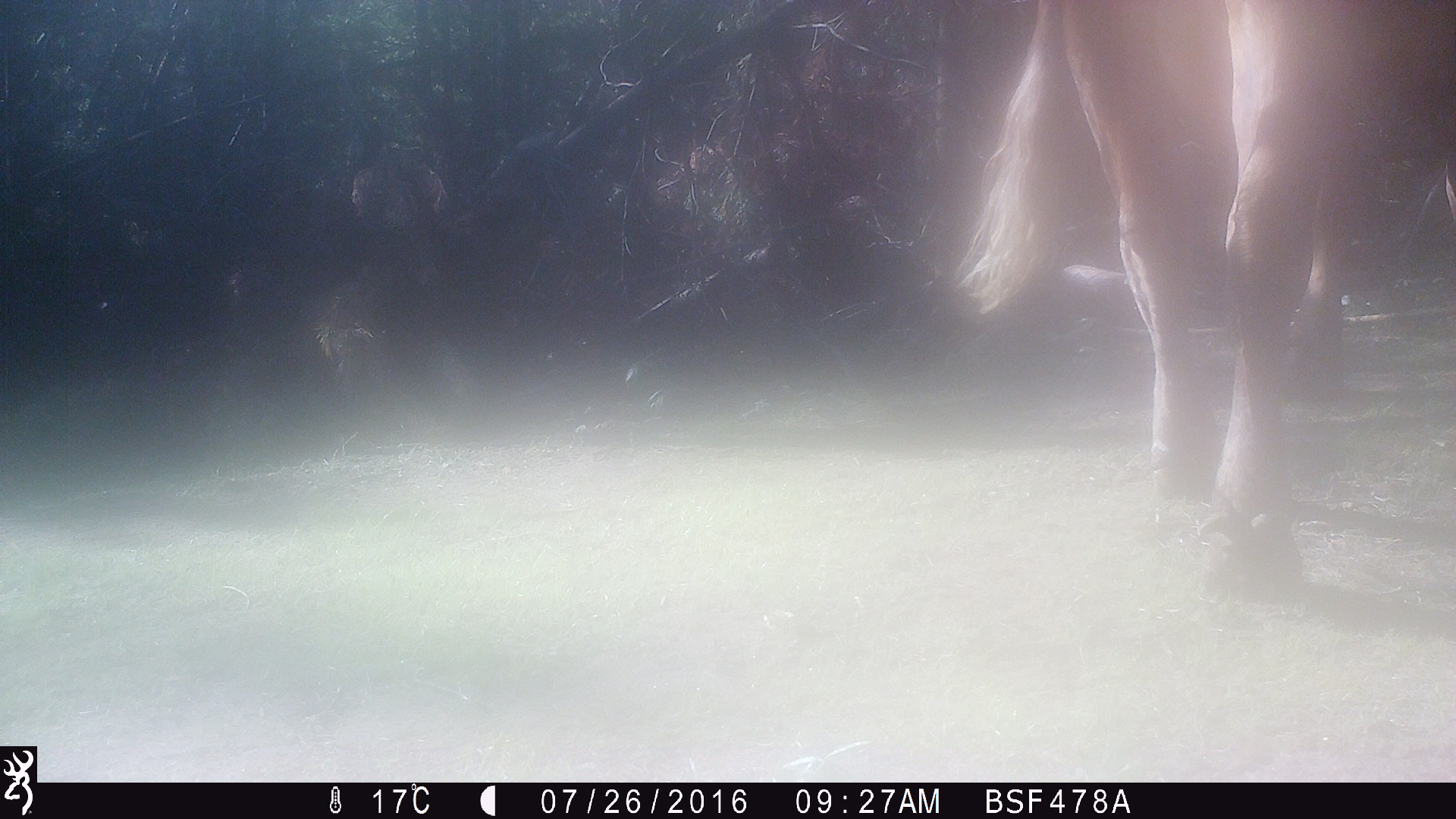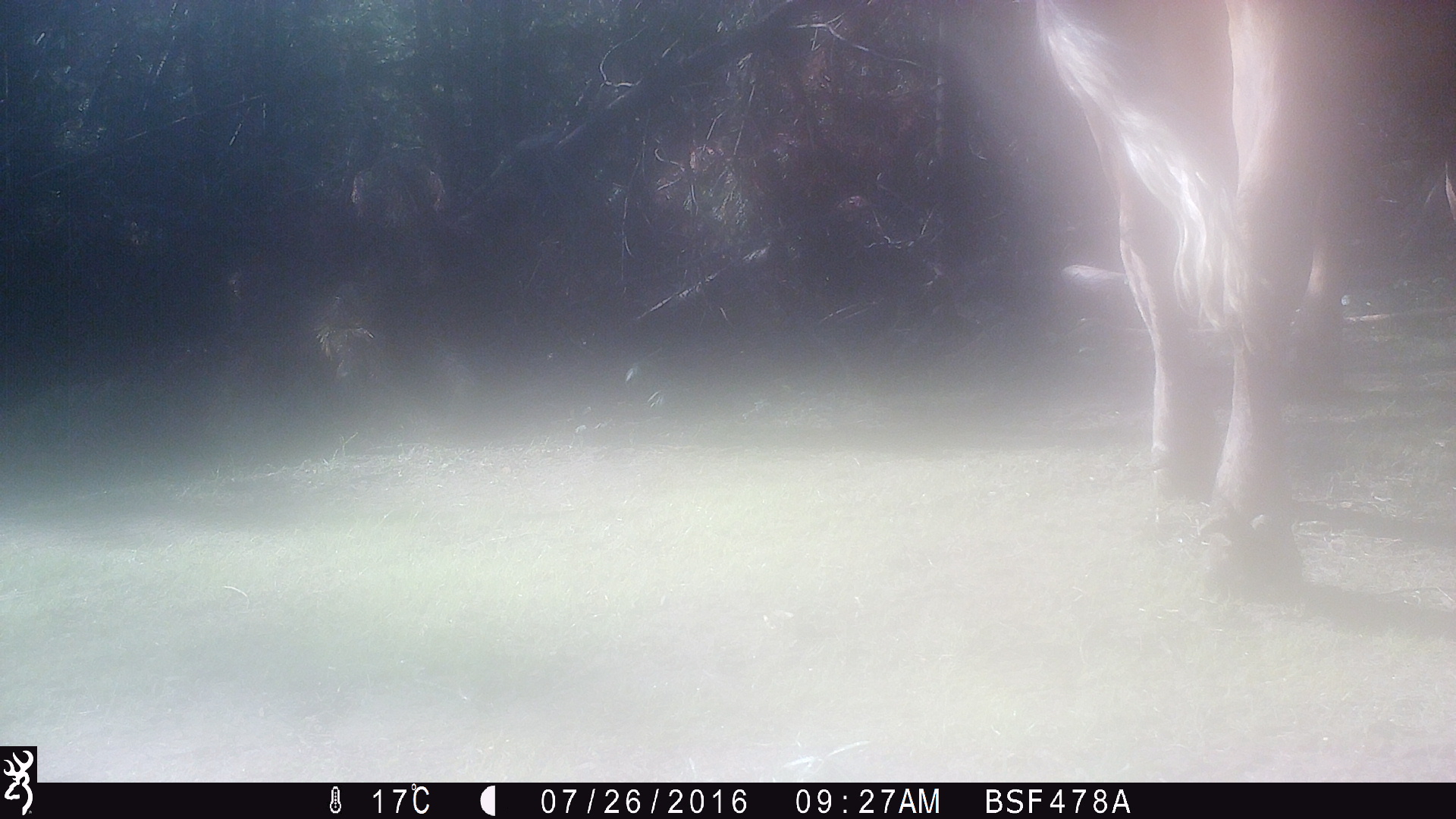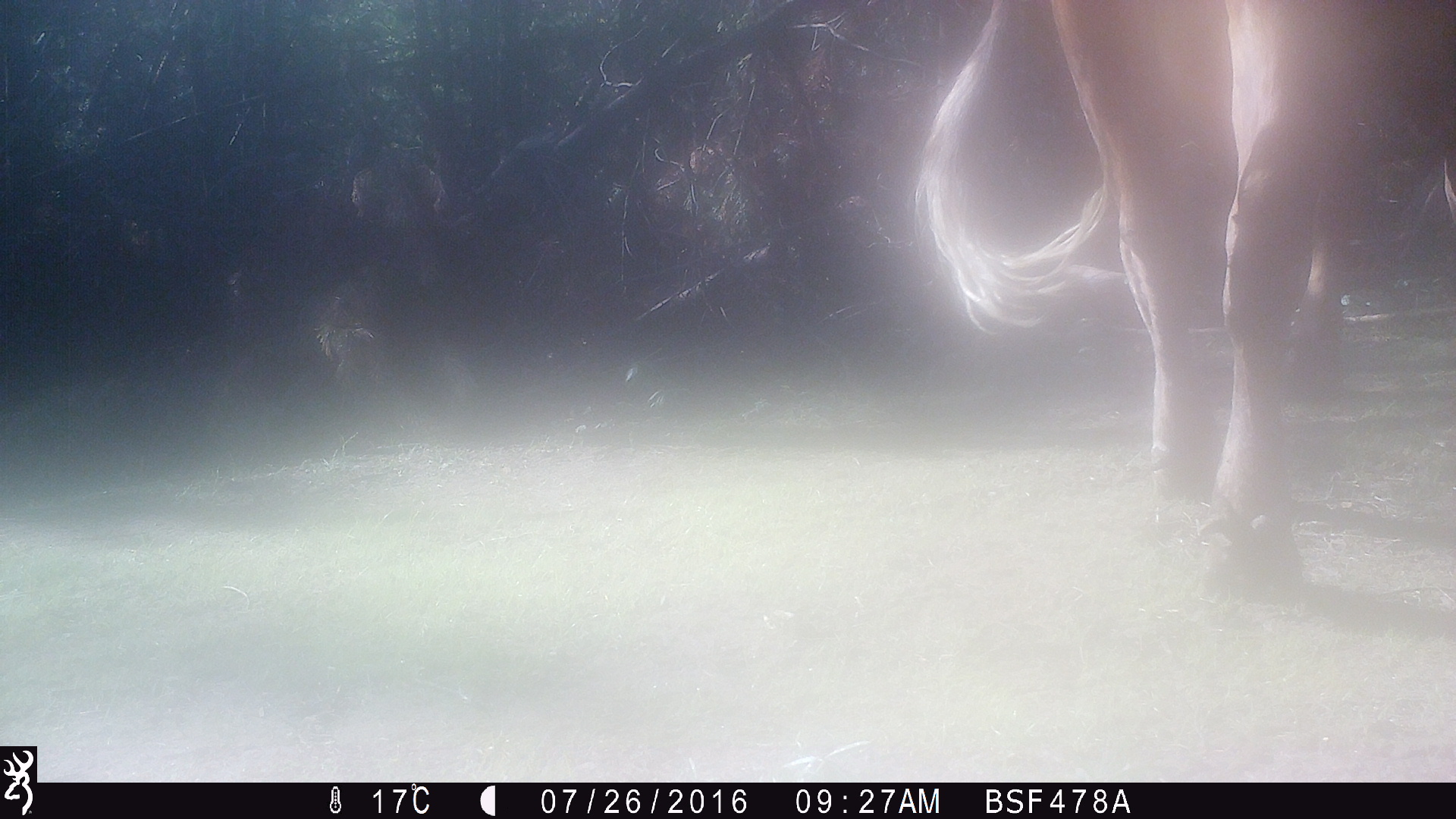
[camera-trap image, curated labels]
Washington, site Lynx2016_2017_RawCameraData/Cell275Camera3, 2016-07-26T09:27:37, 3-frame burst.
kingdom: Animalia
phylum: Chordata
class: Mammalia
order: Artiodactyla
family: Bovidae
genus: Bos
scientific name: Bos taurus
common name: domestic cattle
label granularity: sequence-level